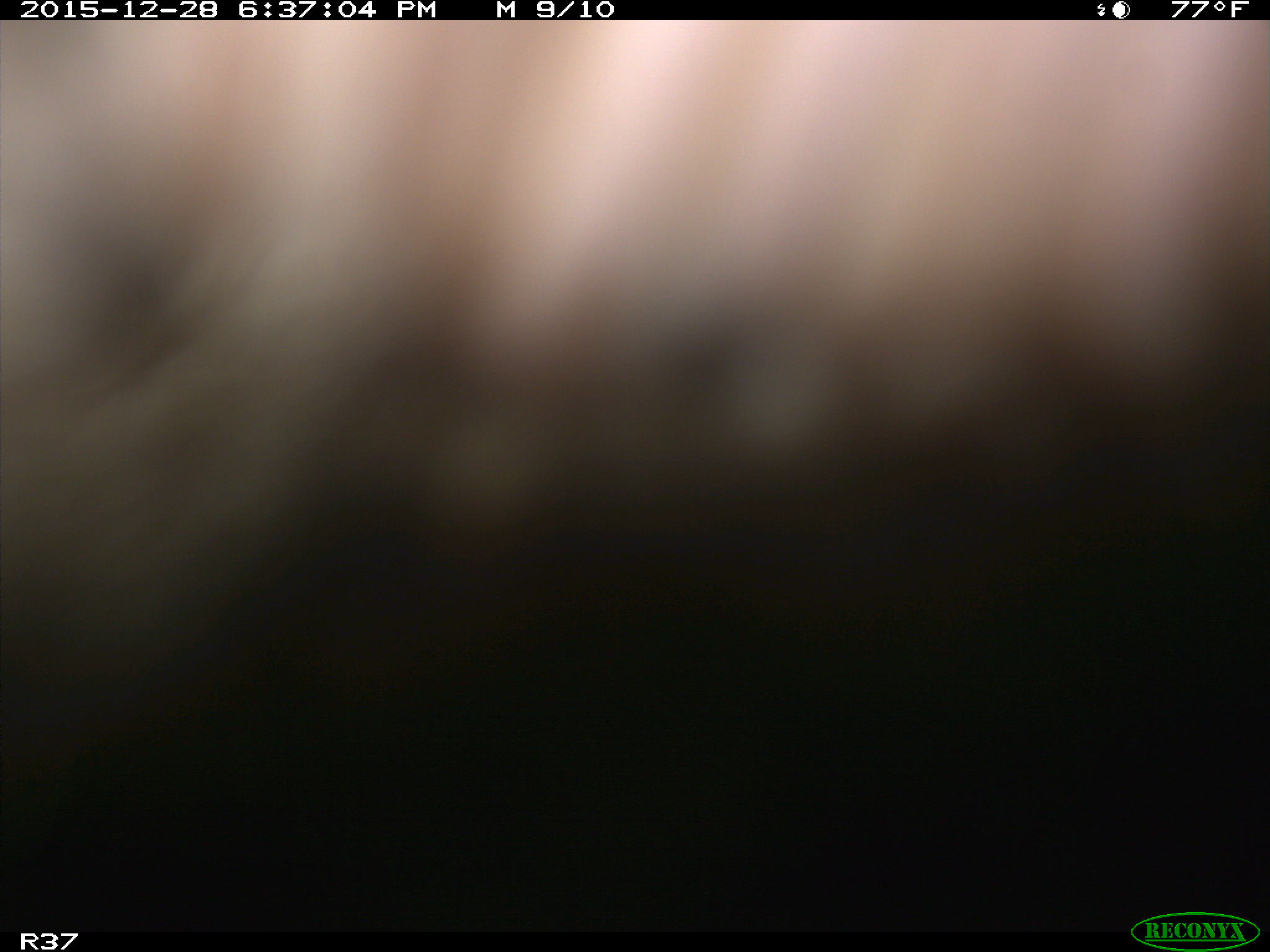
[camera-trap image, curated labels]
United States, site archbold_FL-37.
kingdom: Animalia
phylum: Chordata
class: Mammalia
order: Artiodactyla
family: Bovidae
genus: Bos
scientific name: Bos taurus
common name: domestic cow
Bos taurus (domestic cow).